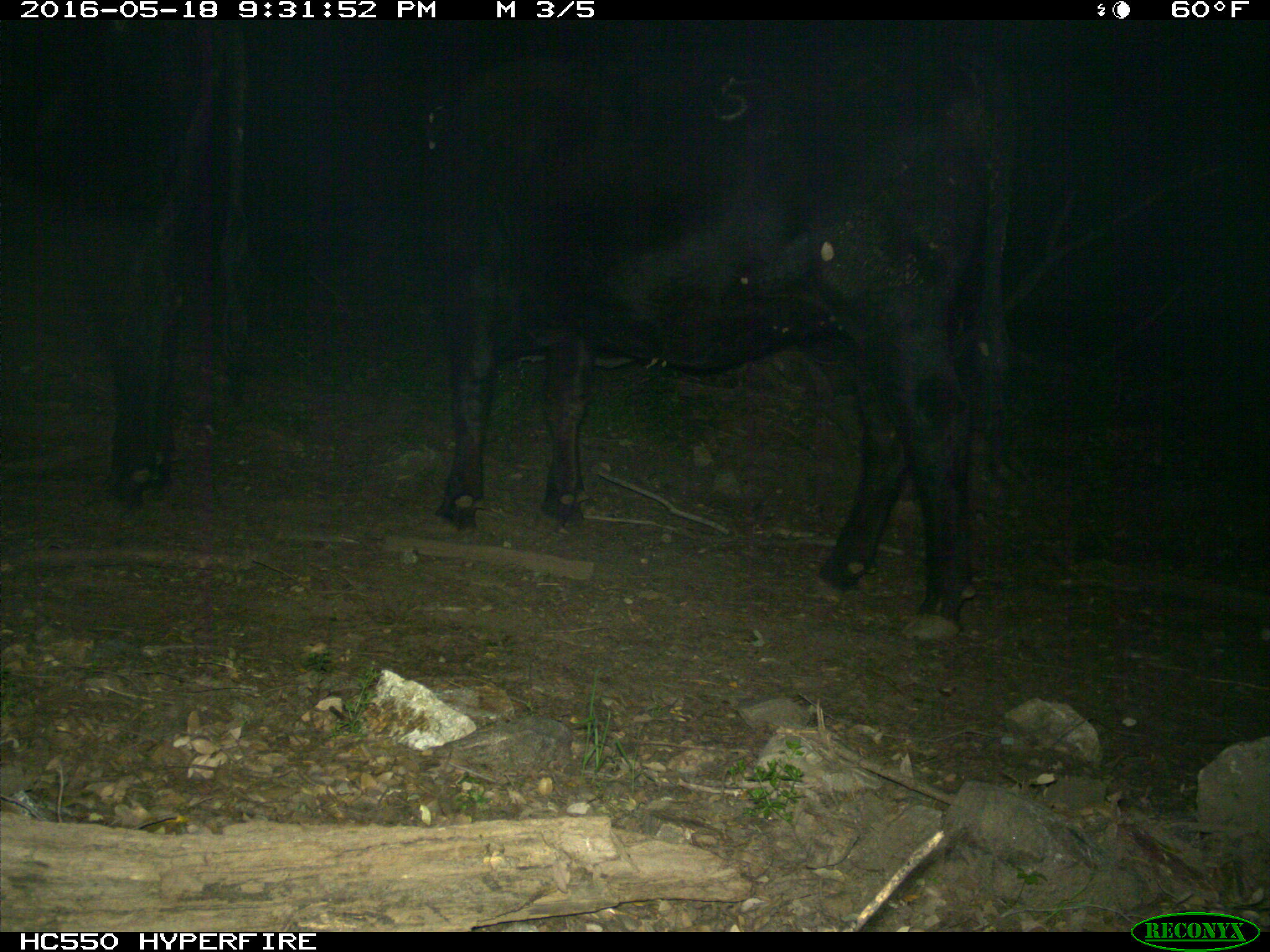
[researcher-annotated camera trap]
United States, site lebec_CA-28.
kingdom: Animalia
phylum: Chordata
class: Mammalia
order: Artiodactyla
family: Bovidae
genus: Bos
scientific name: Bos taurus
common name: domestic cow